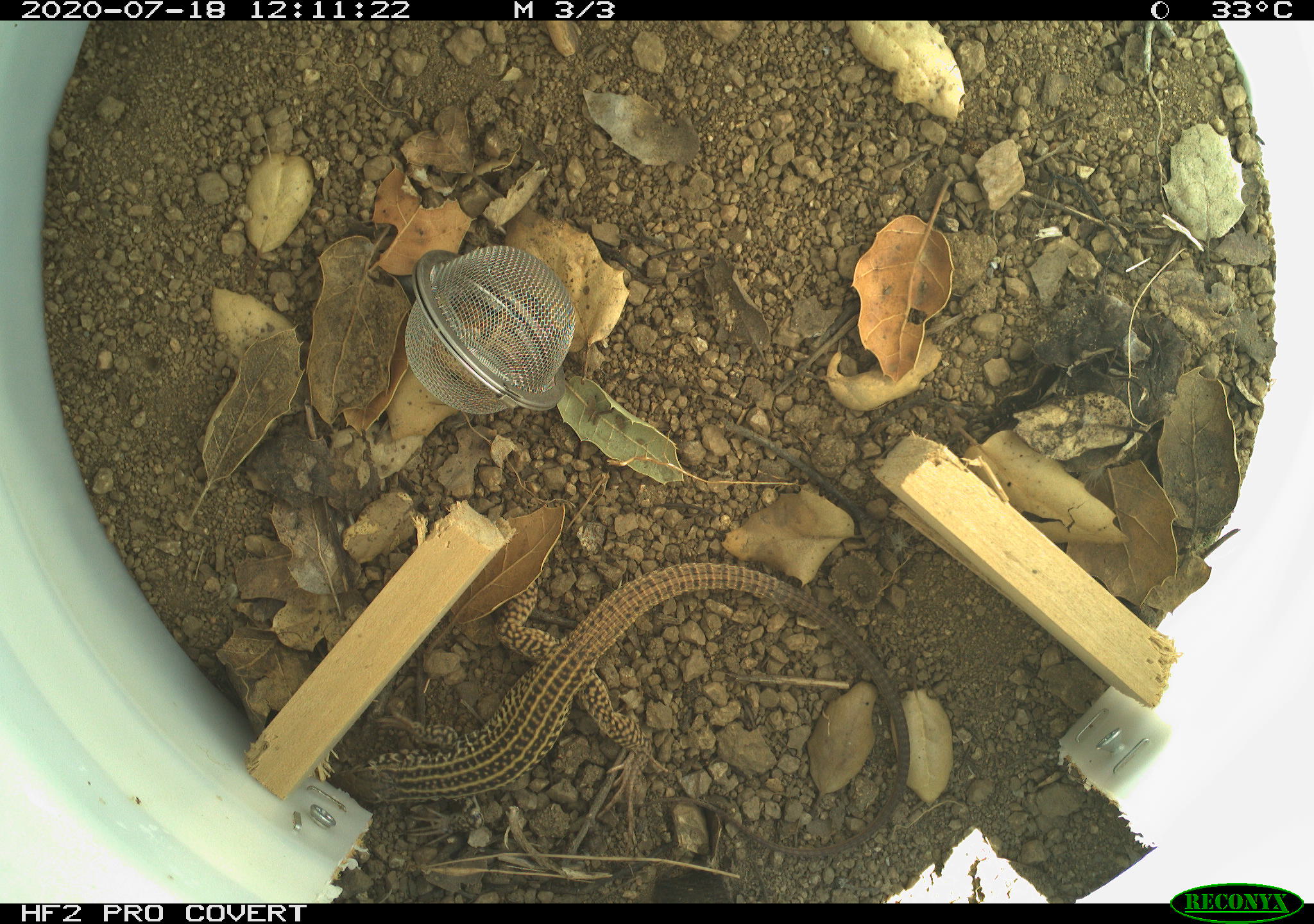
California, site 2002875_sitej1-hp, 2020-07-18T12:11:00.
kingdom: Animalia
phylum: Chordata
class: Reptilia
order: Squamata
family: Teiidae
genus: Aspidoscelis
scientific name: Aspidoscelis tigris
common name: western whiptail